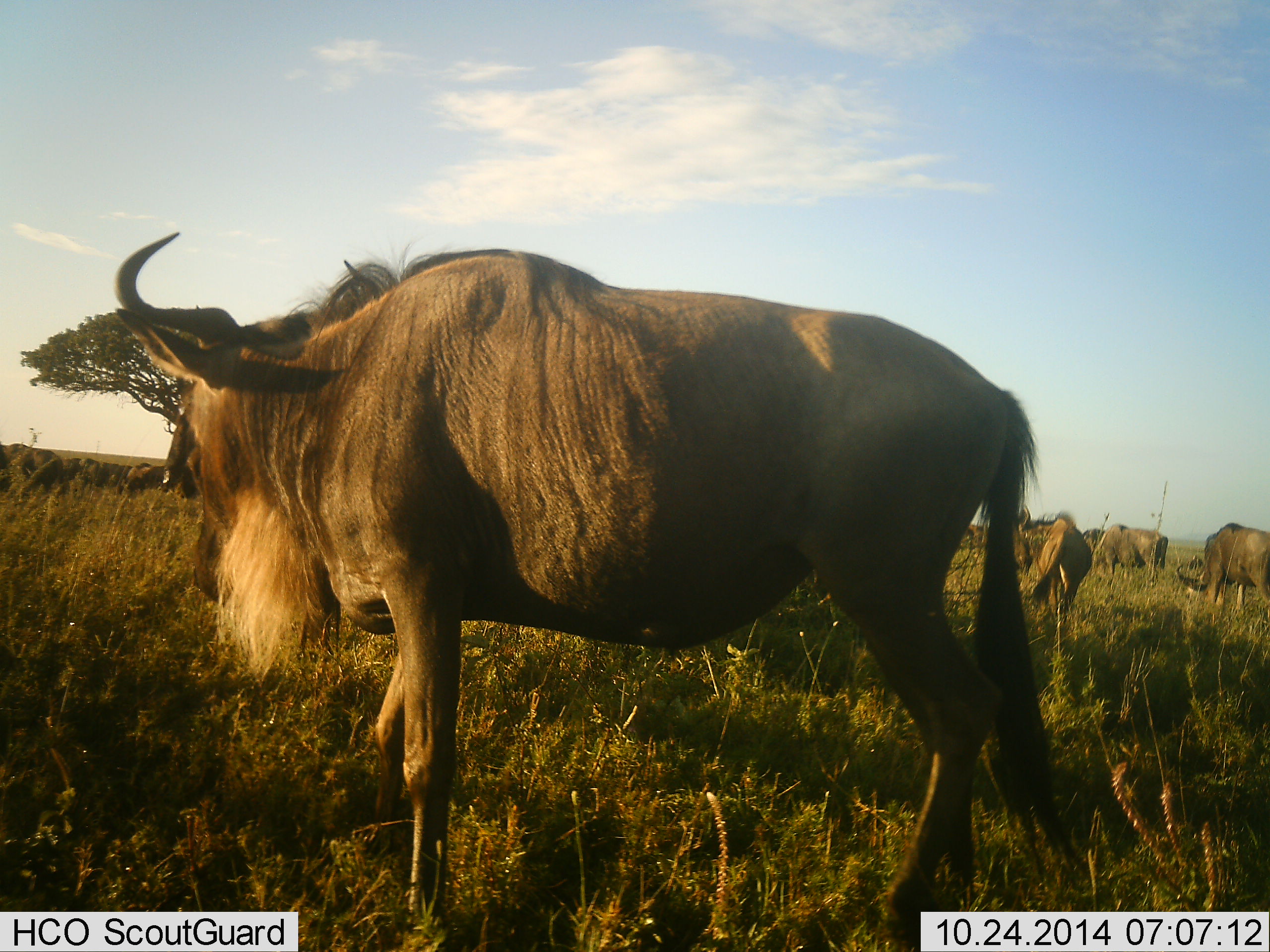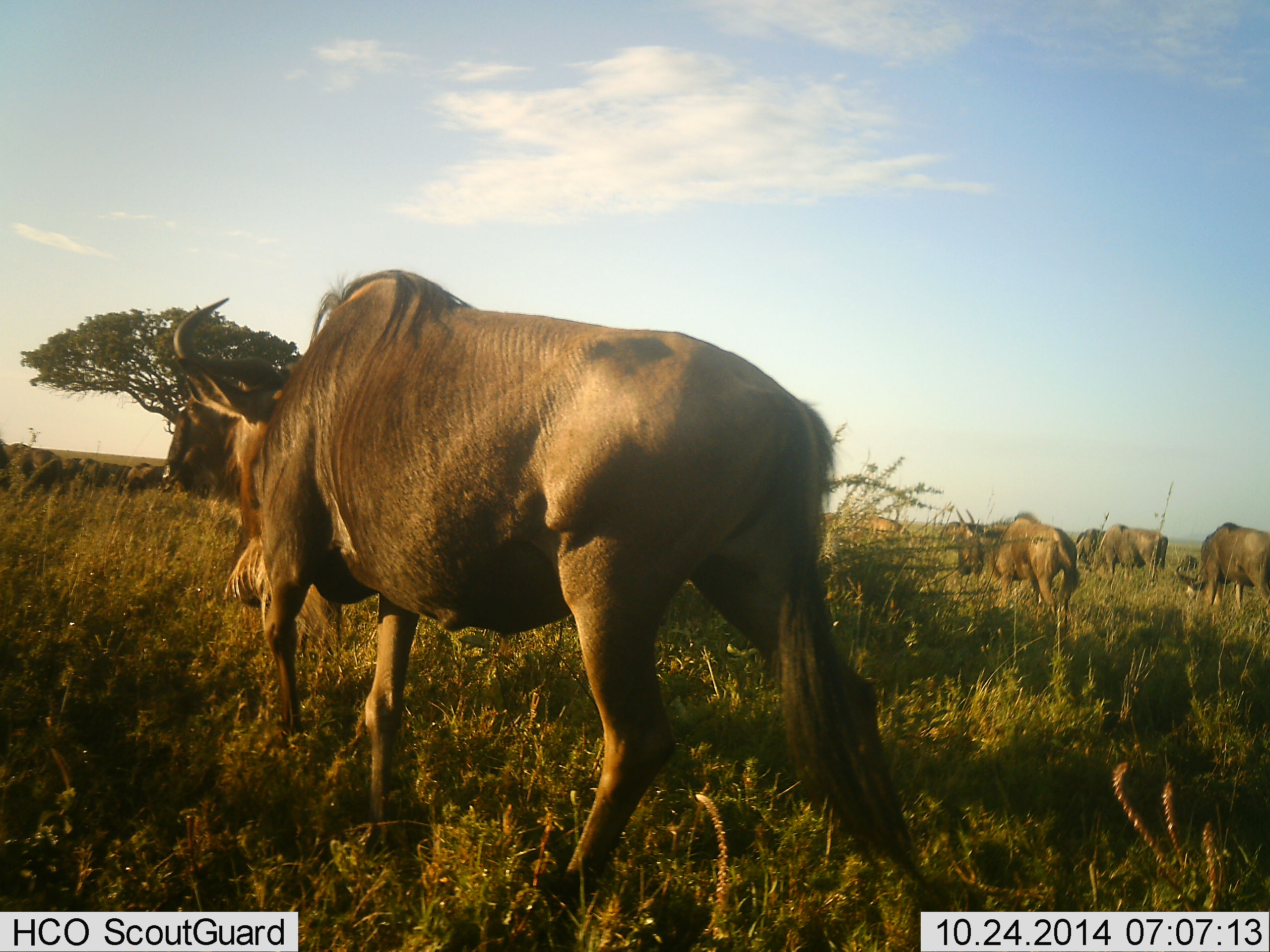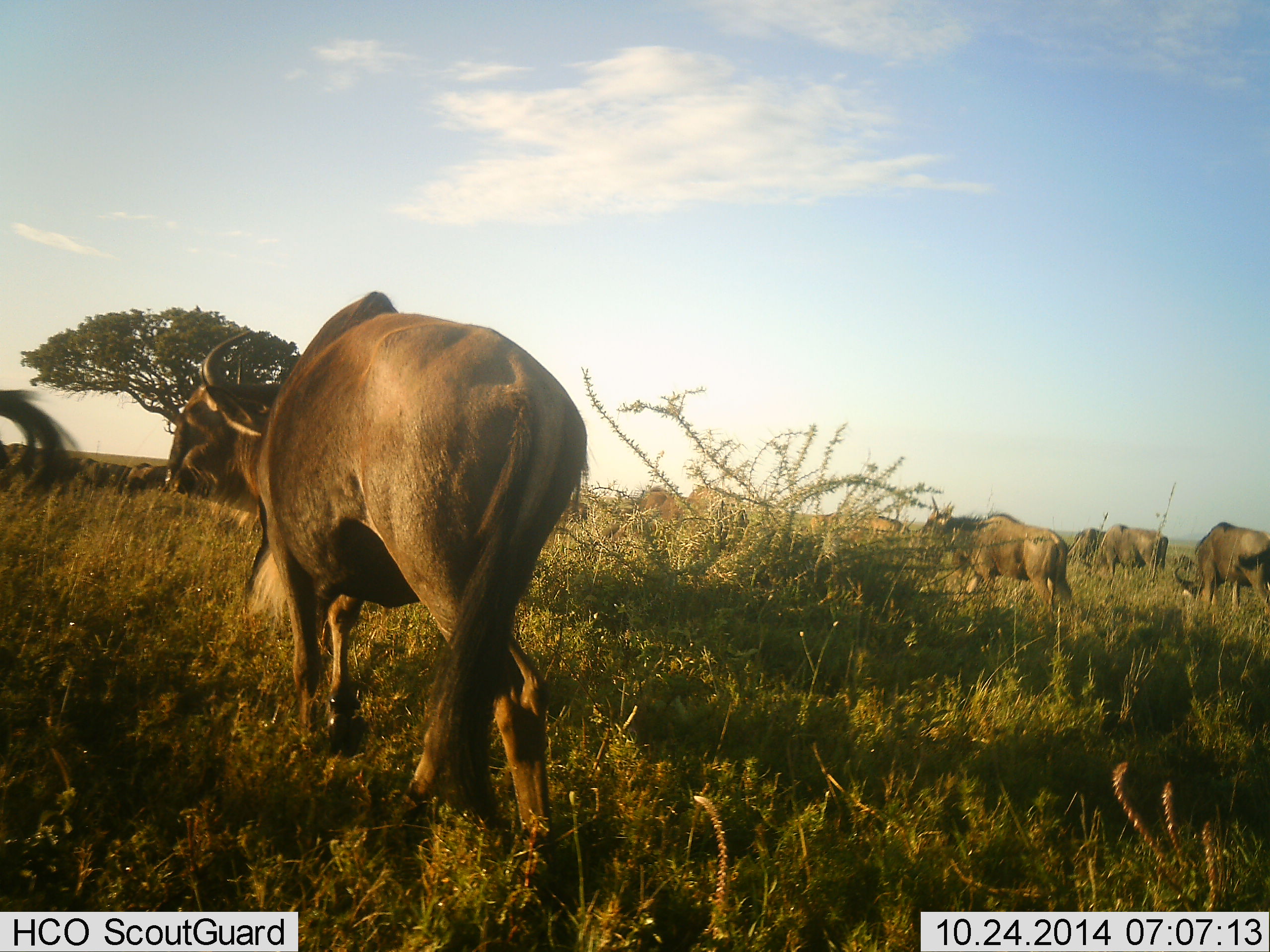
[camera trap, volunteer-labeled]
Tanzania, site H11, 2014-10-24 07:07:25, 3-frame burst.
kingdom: Animalia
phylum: Chordata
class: Mammalia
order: Artiodactyla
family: Bovidae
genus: Connochaetes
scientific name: Connochaetes taurinus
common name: blue wildebeest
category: wildebeest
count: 9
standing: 30%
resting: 0%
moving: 70%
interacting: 0%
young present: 0%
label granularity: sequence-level